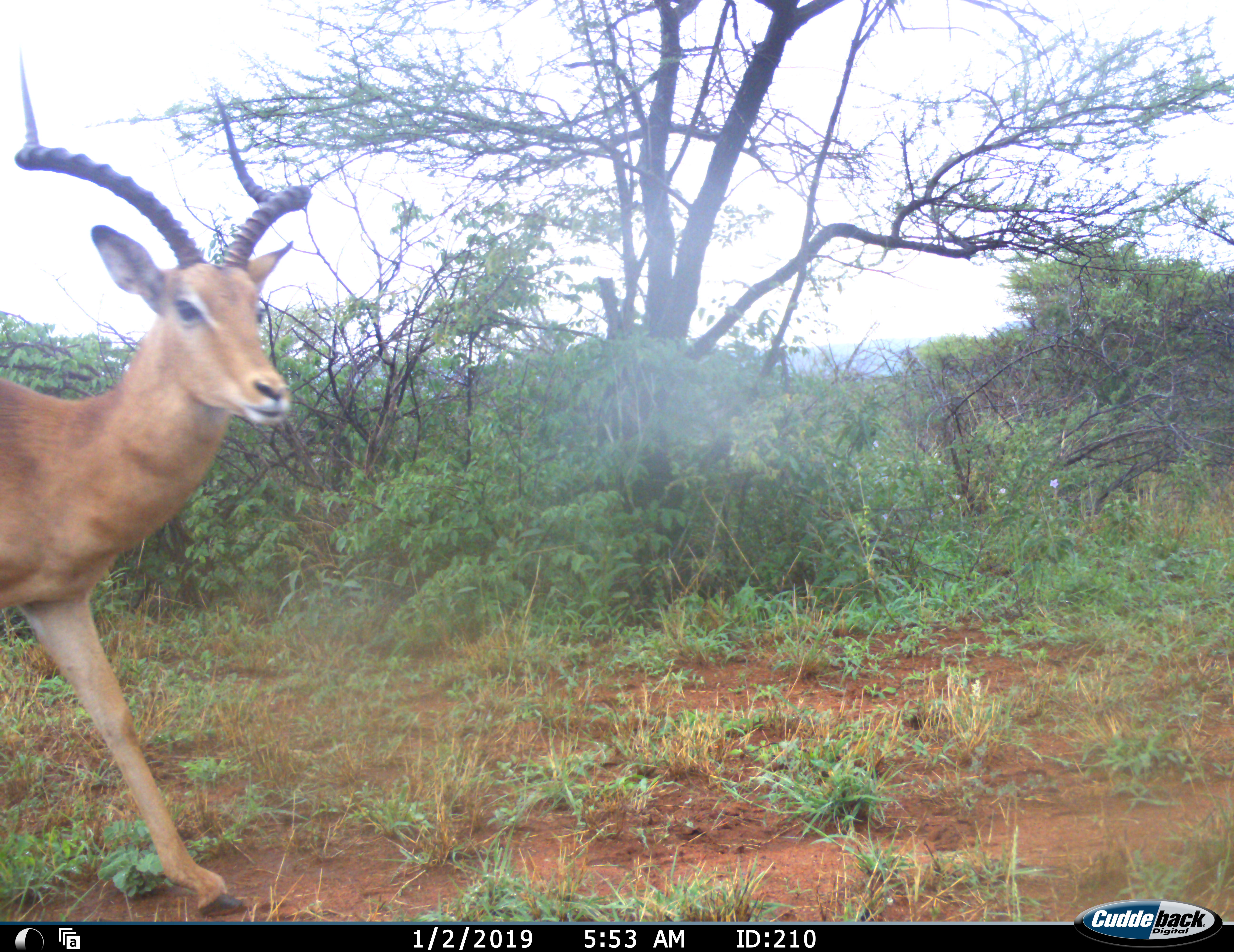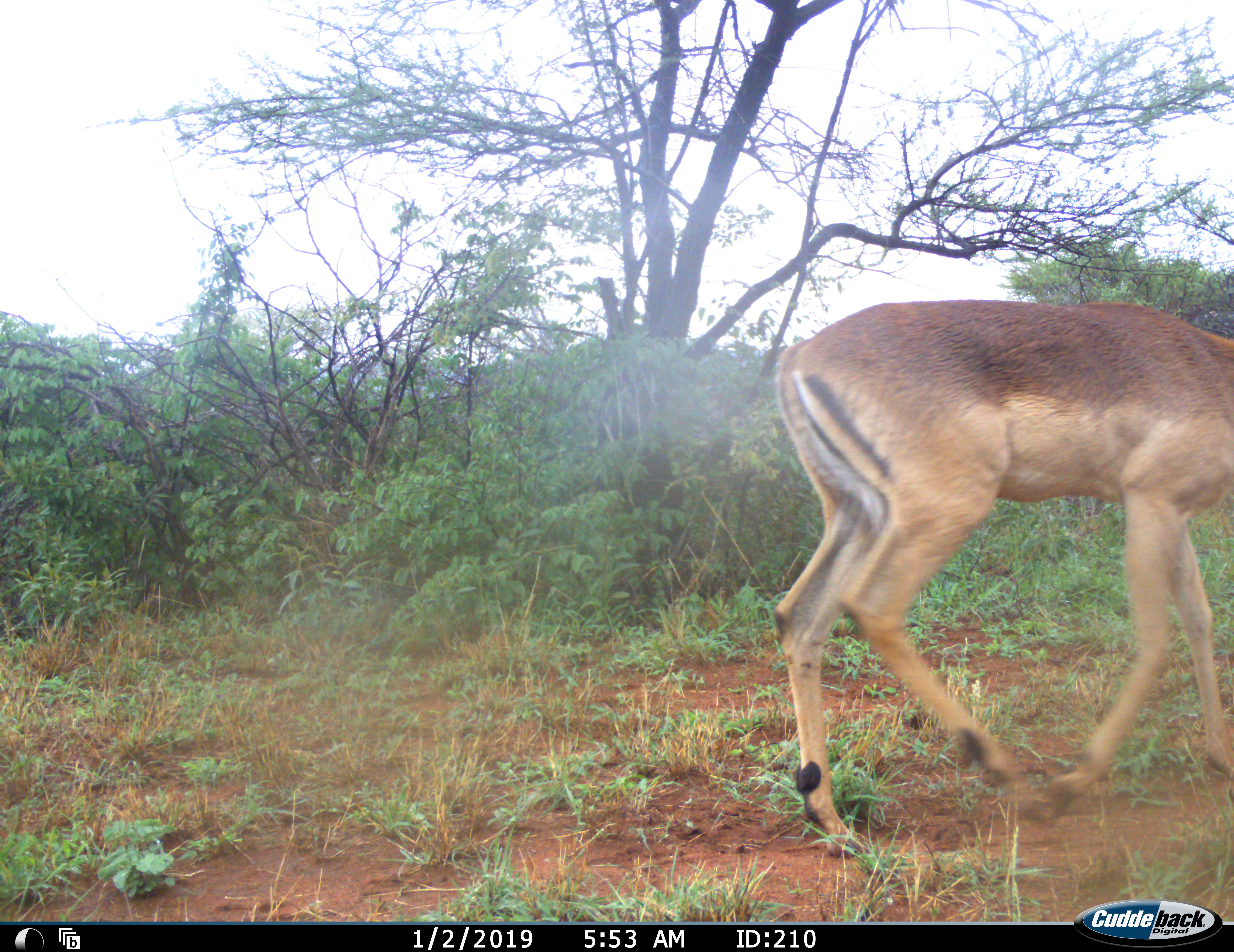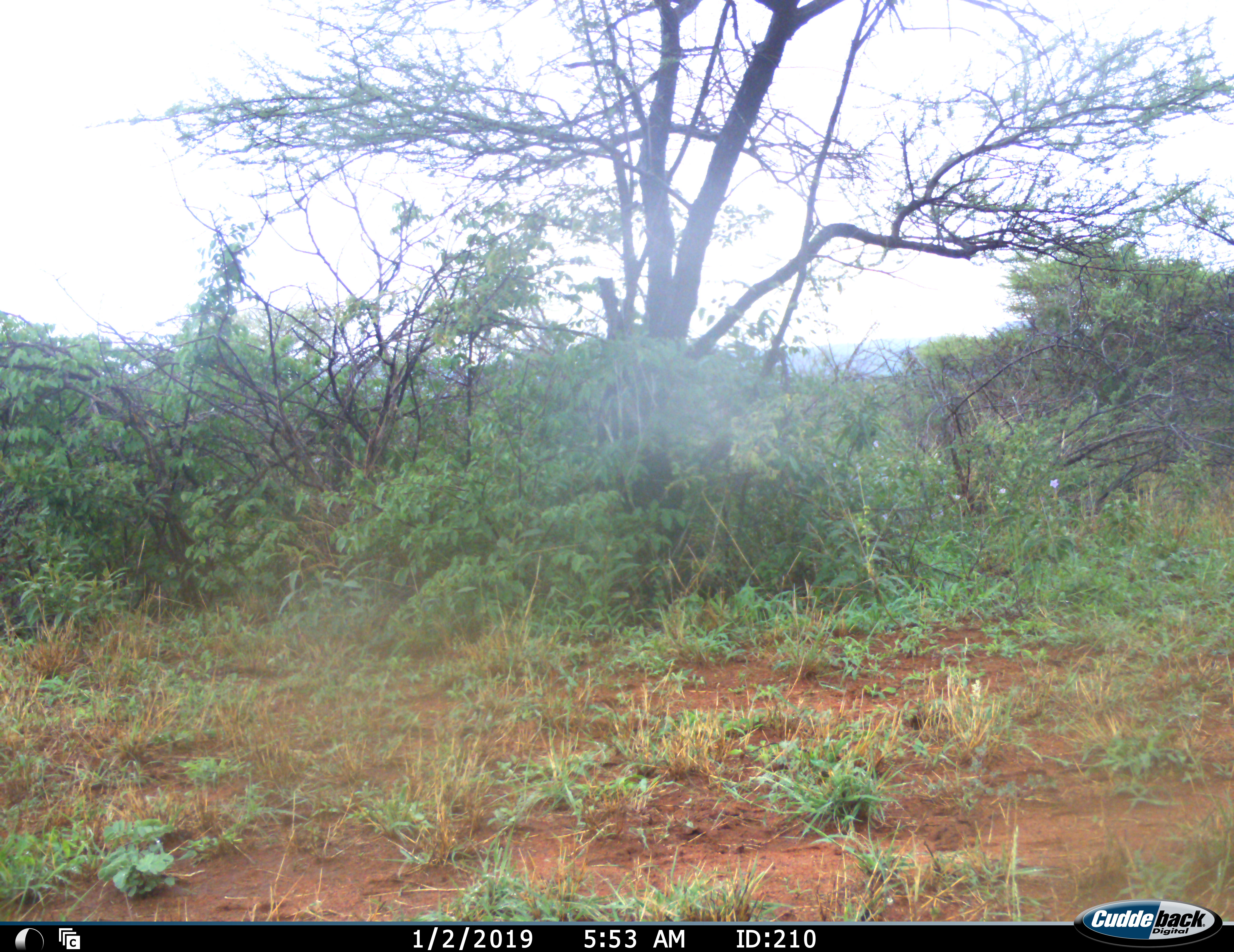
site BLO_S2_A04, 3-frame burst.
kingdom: Animalia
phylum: Chordata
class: Mammalia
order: Artiodactyla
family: Bovidae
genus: Aepyceros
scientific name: Aepyceros melampus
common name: impala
Impala (Aepyceros melampus), count 1. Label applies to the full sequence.